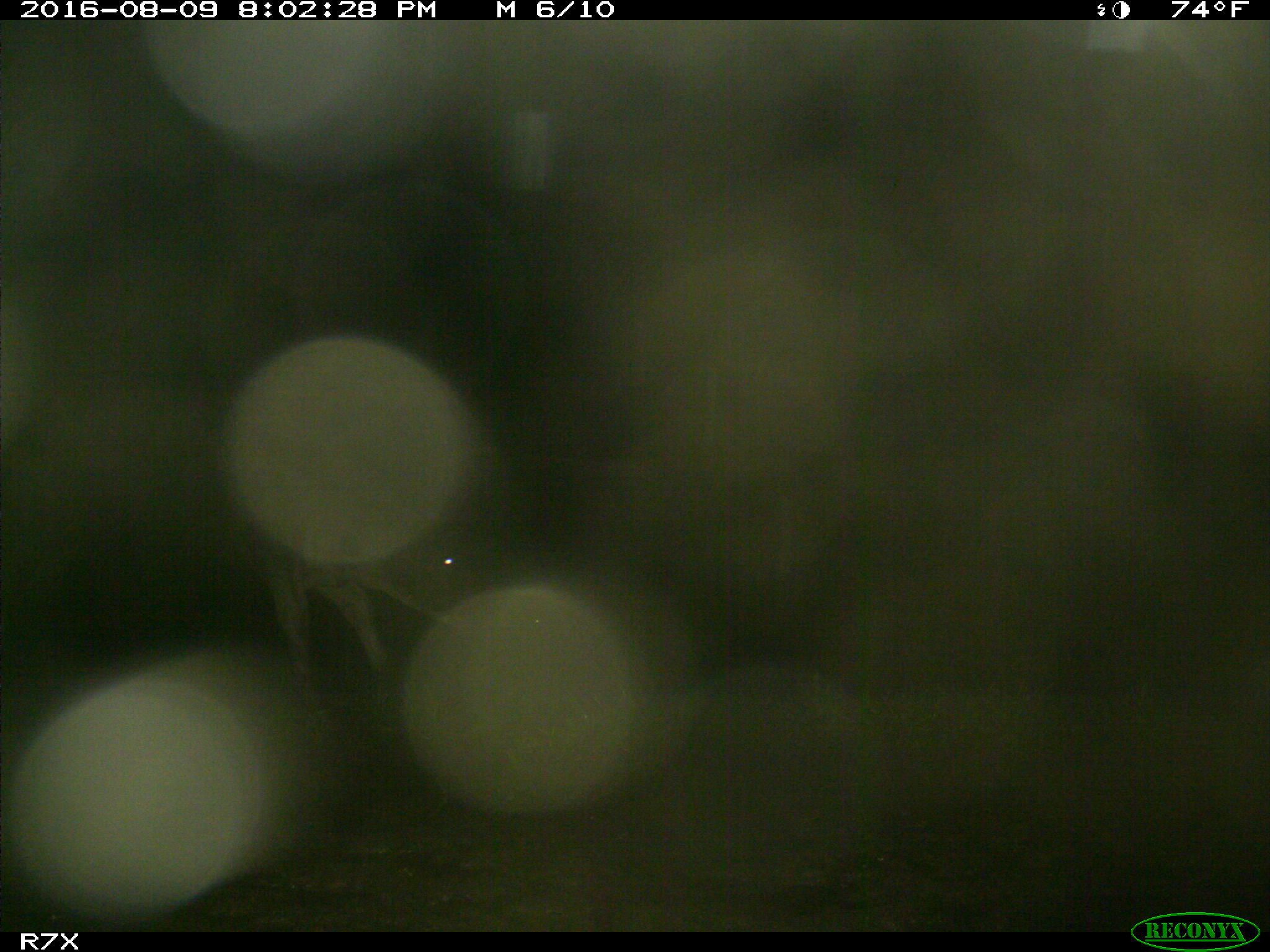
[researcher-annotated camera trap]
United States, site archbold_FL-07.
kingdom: Animalia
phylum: Chordata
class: Mammalia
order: Artiodactyla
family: Bovidae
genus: Bos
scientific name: Bos taurus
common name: domestic cow